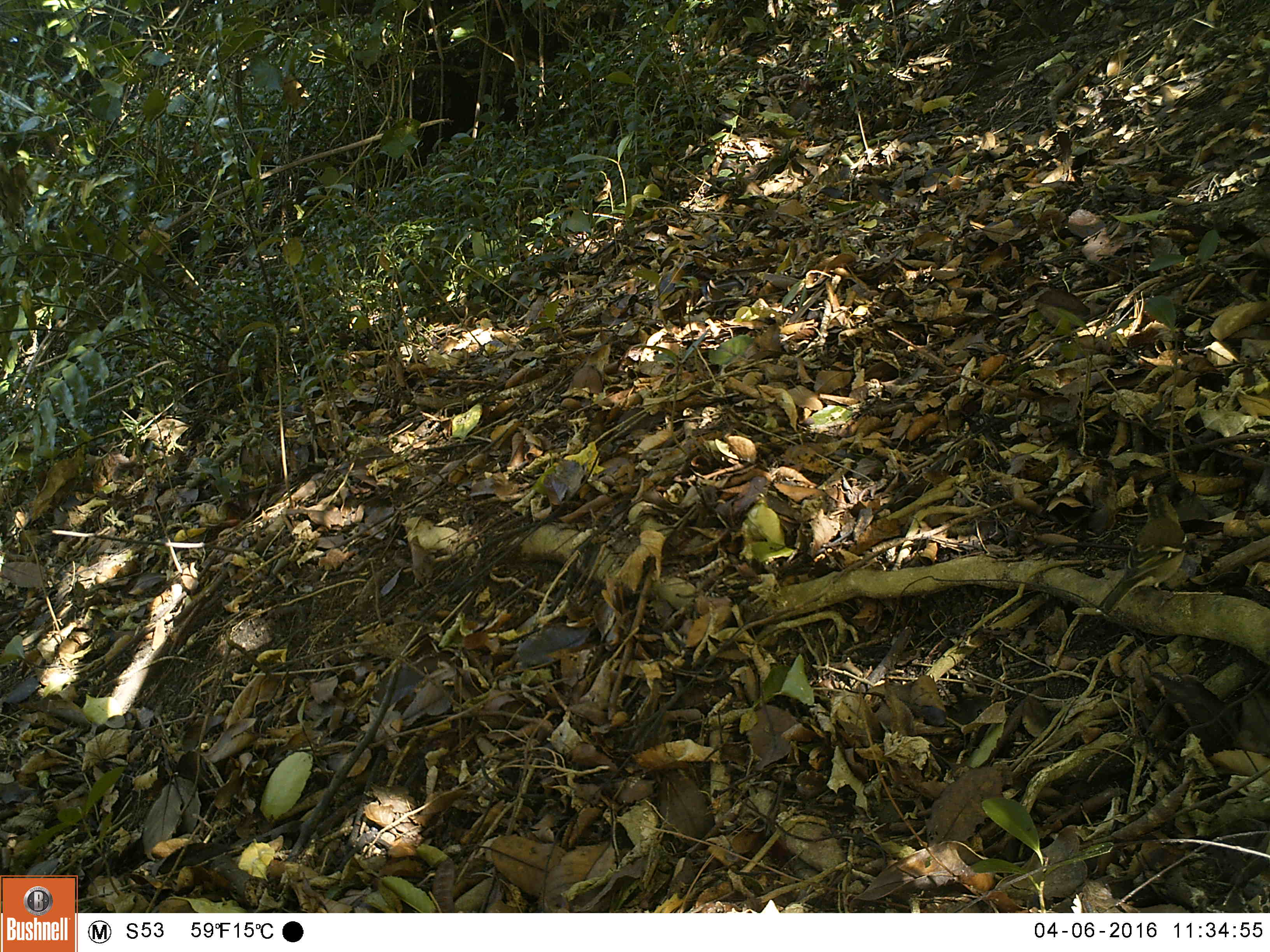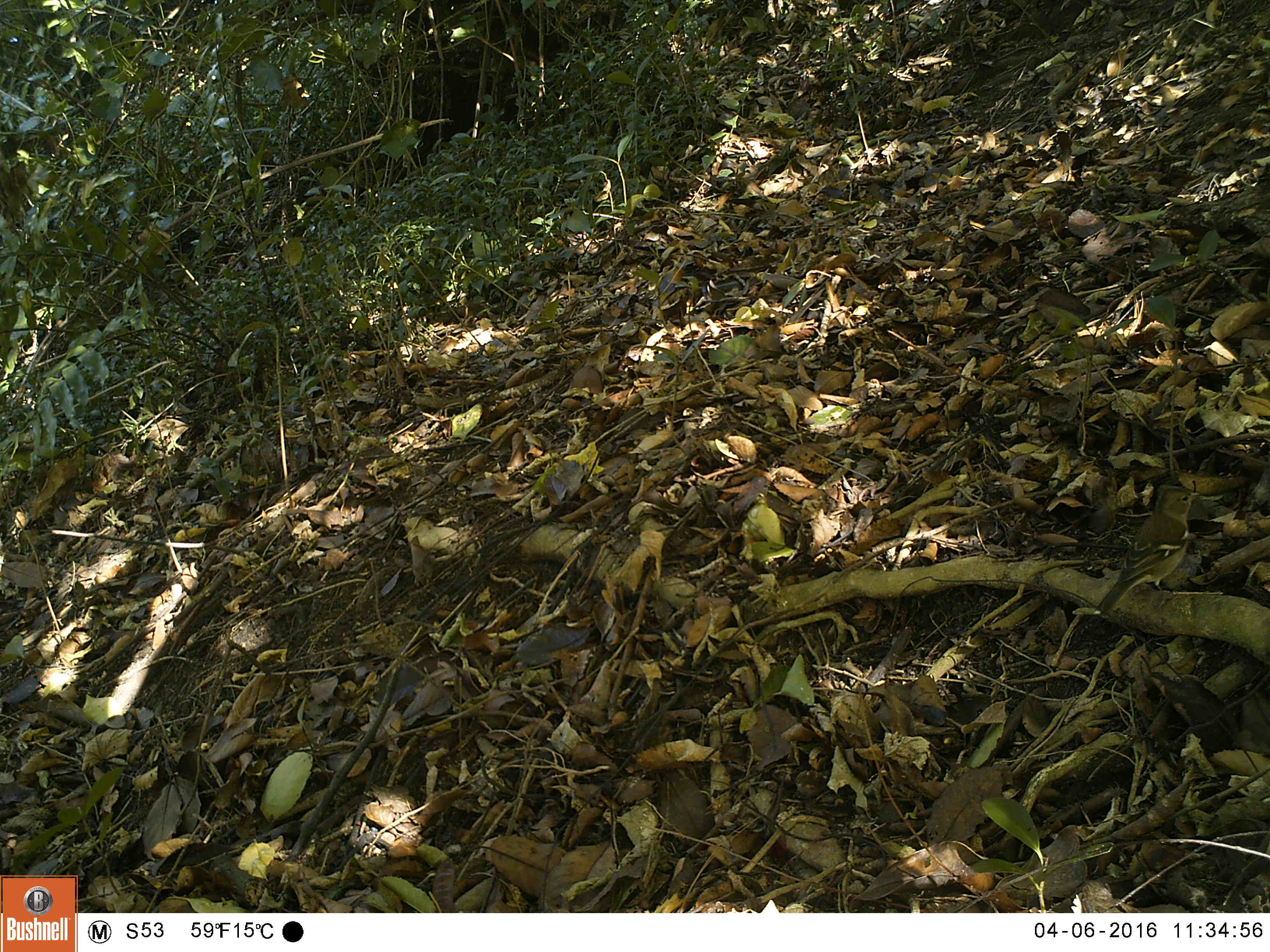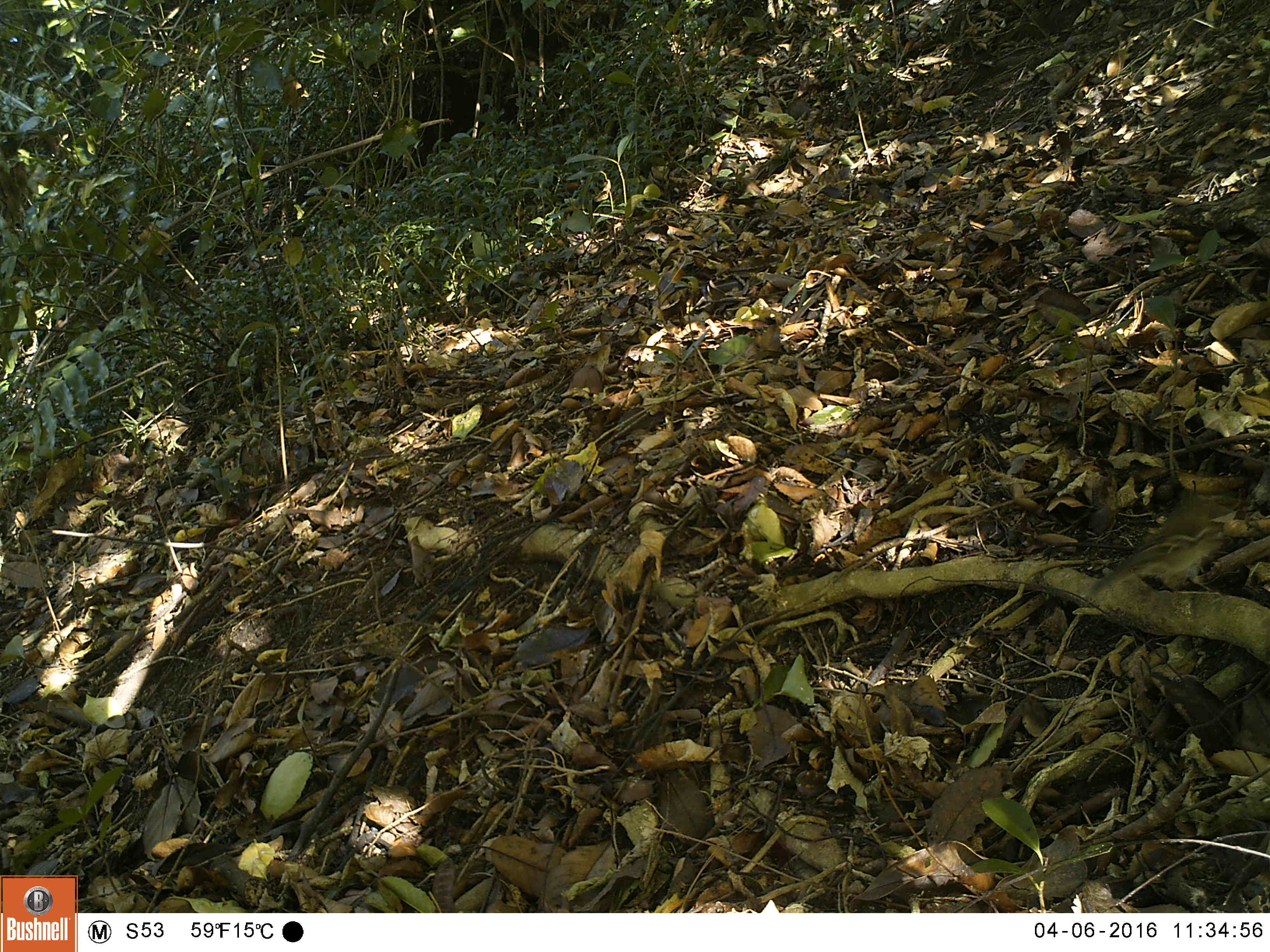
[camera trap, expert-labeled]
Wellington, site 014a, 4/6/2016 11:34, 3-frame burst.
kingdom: Animalia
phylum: Chordata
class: Aves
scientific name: Aves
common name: bird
Bird (Aves).